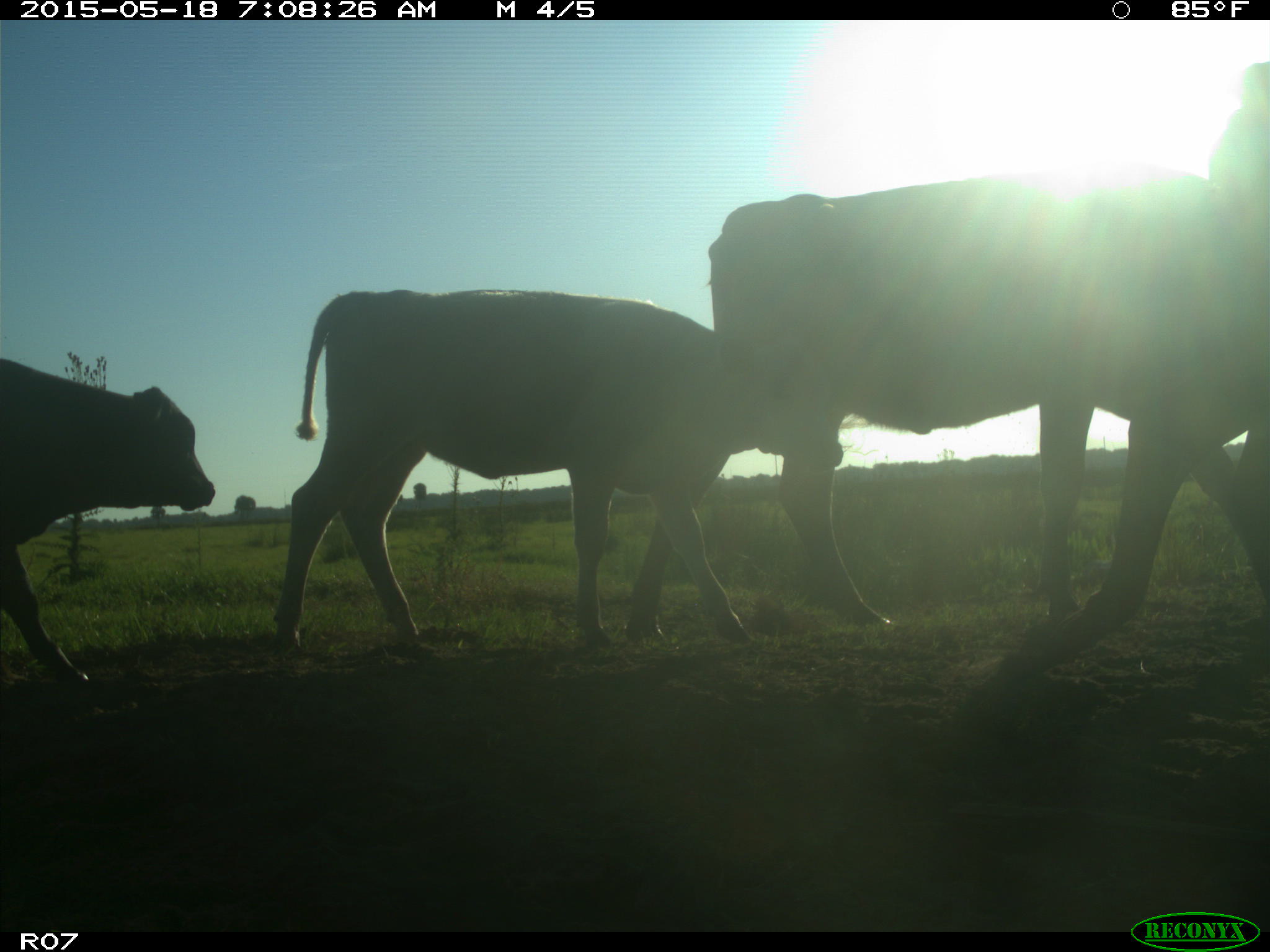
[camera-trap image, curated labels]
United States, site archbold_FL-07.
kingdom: Animalia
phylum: Chordata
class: Mammalia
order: Artiodactyla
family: Bovidae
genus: Bos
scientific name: Bos taurus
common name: domestic cow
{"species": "Bos taurus (domestic cow)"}